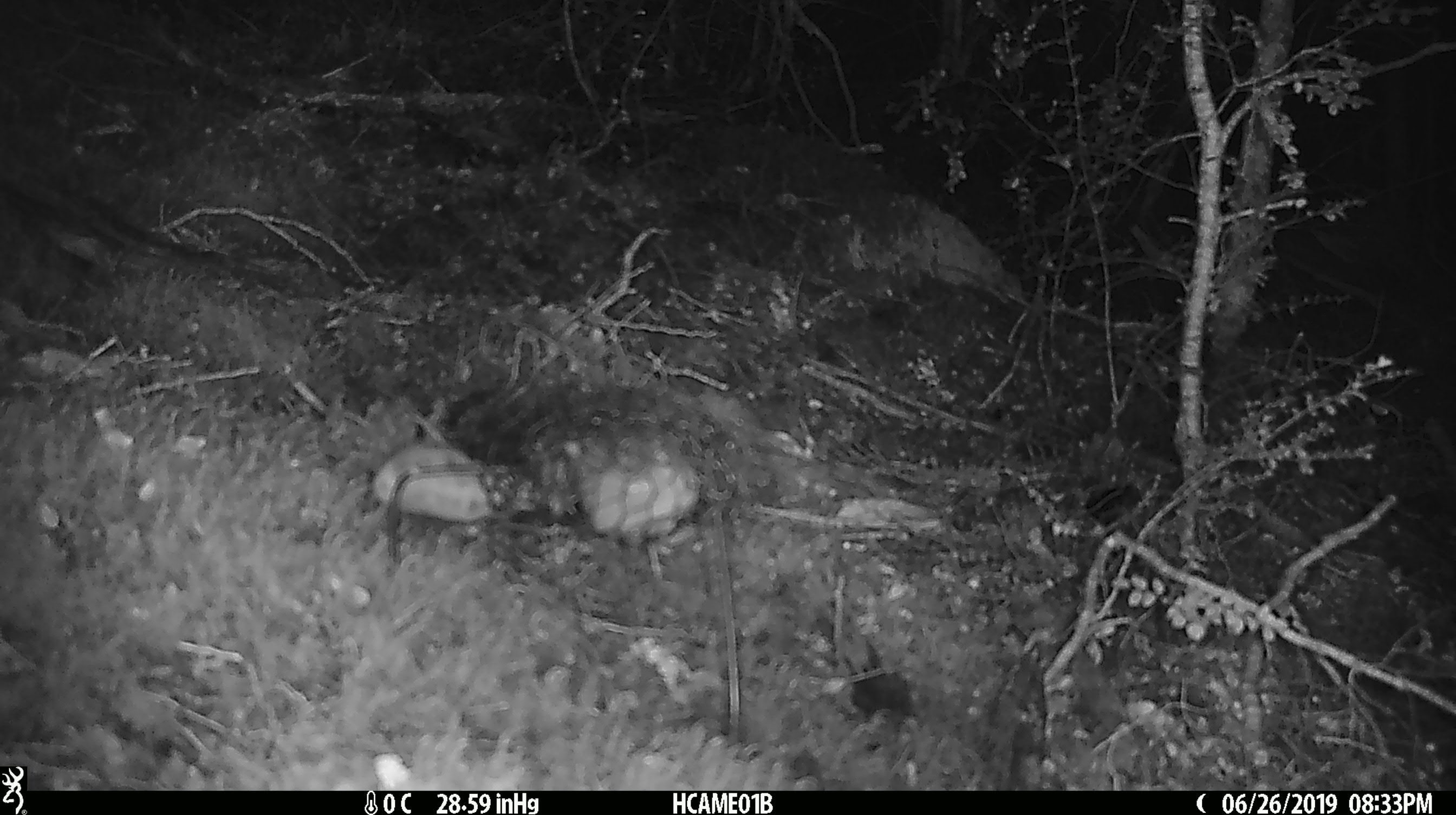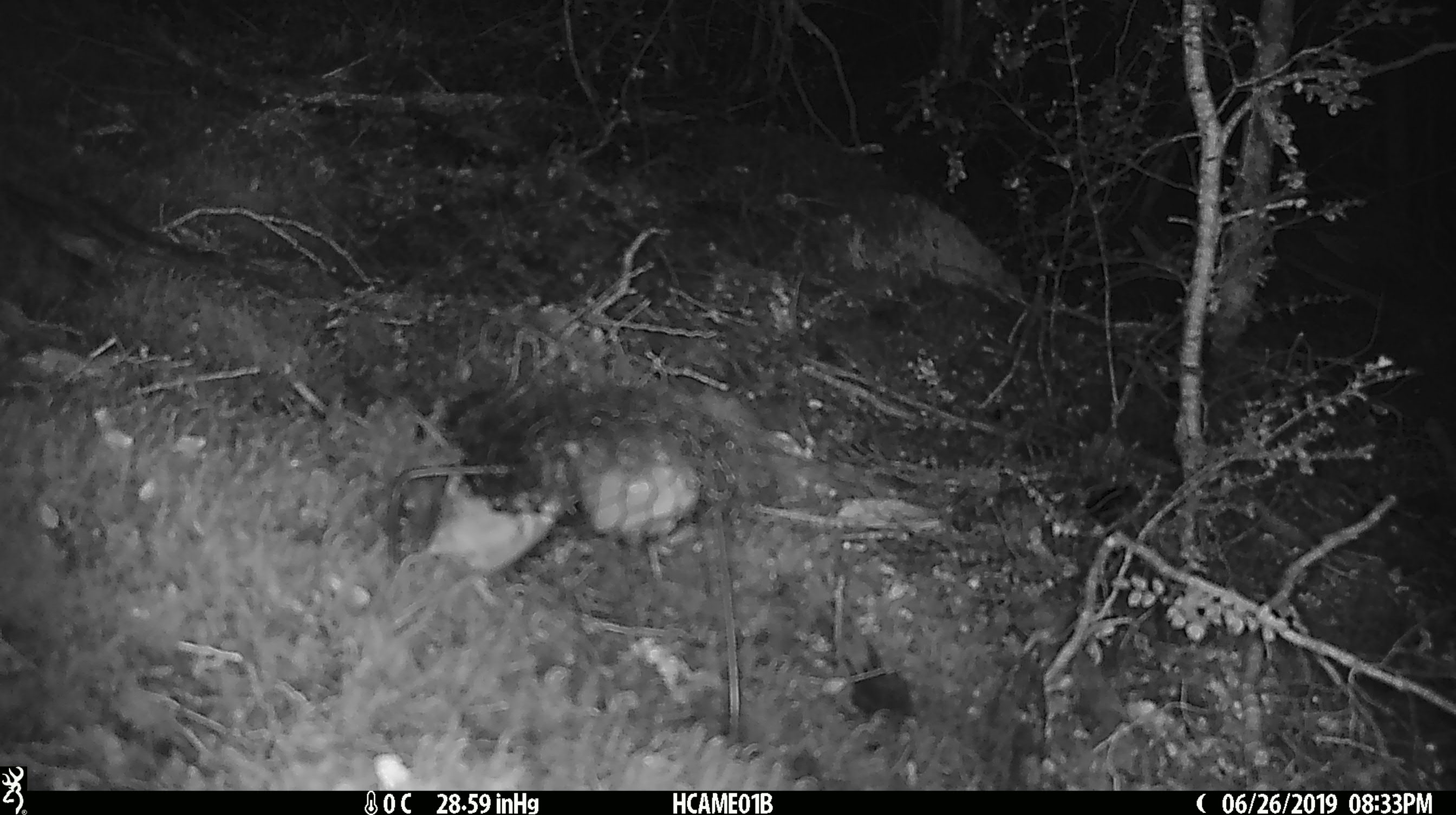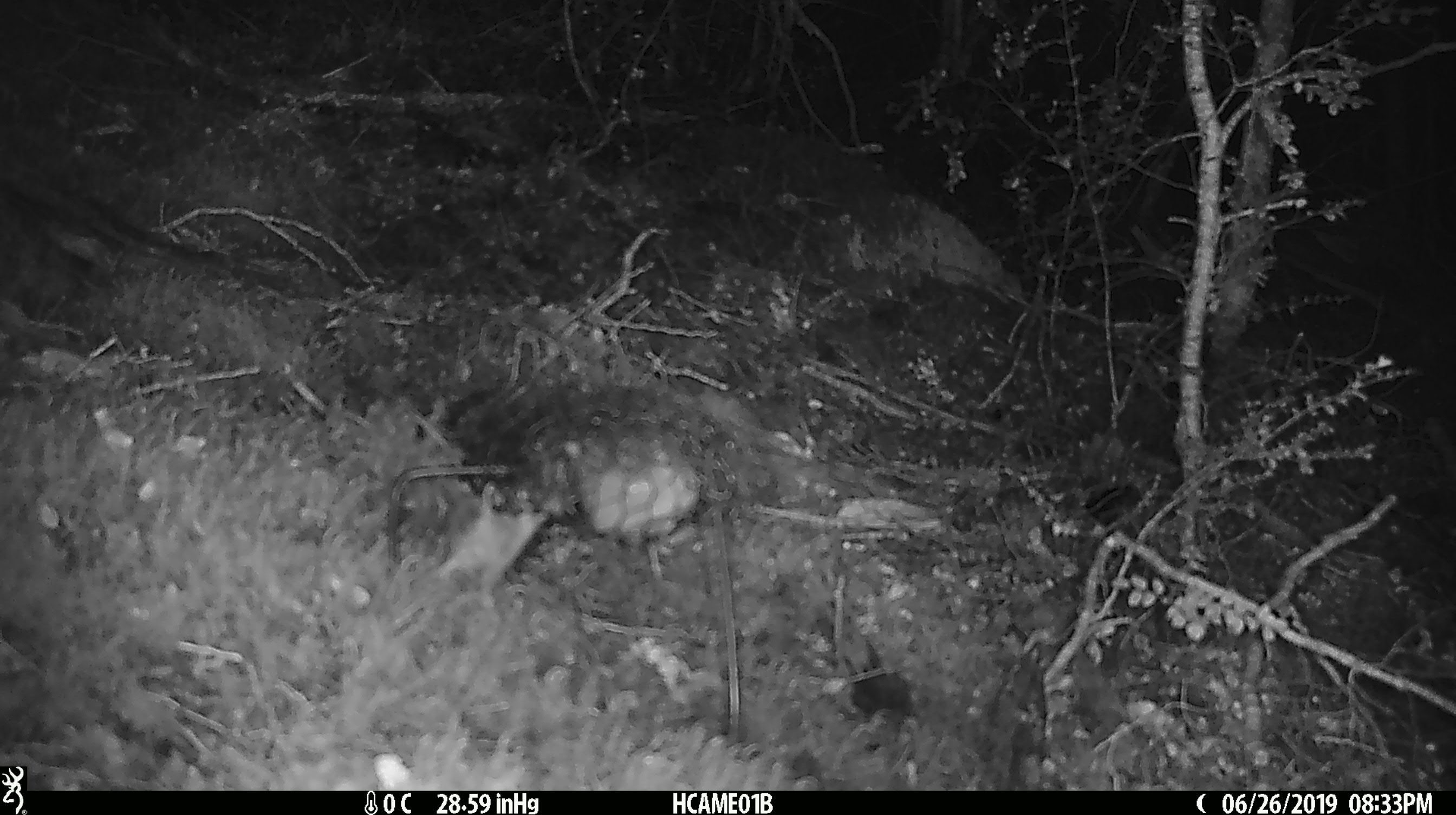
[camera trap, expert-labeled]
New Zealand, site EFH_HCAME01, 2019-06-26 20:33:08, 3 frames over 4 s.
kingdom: Animalia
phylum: Chordata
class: Mammalia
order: Rodentia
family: Muridae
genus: Mus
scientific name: Mus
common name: mouse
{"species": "mouse (Mus)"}